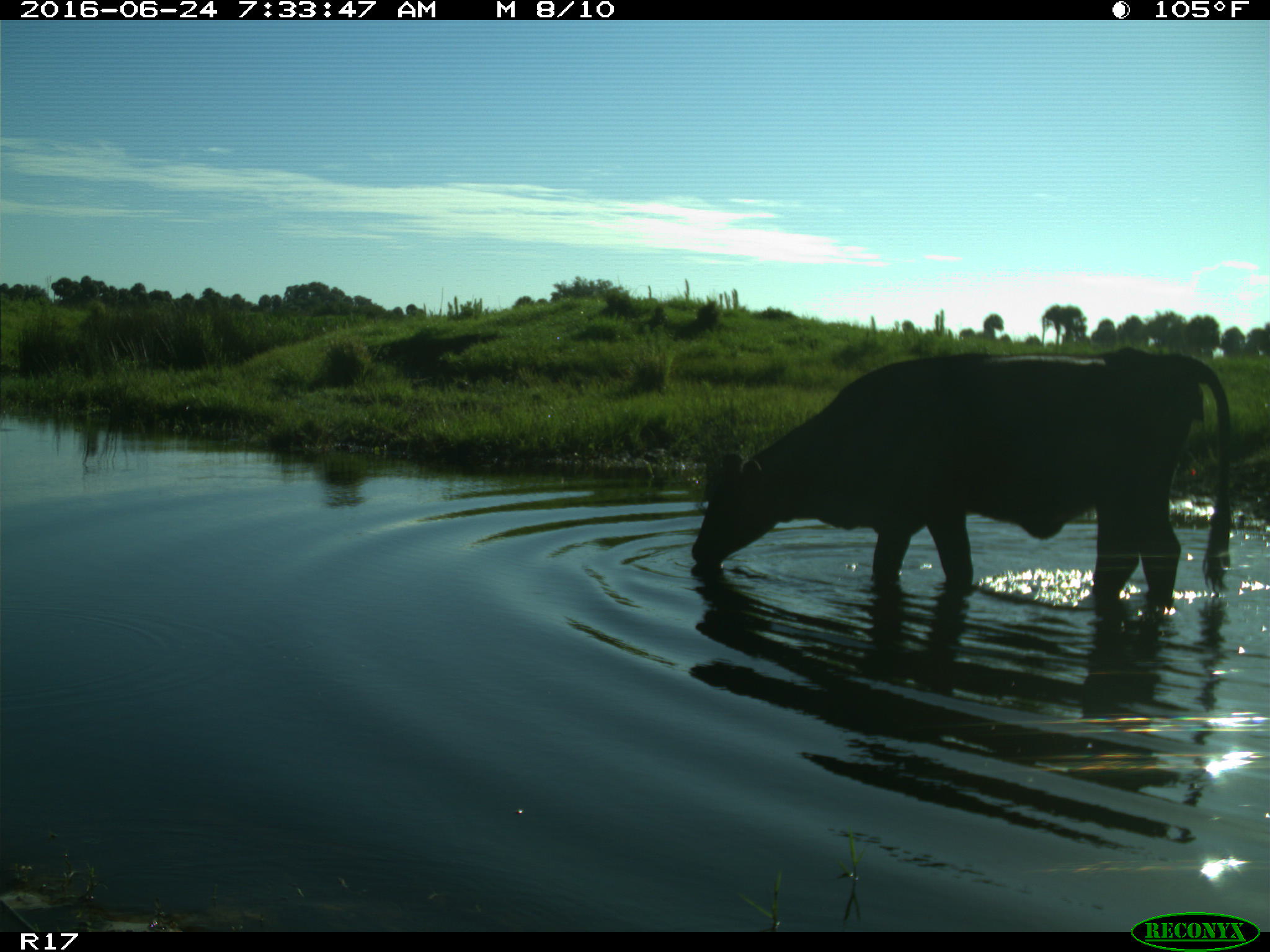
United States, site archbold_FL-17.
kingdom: Animalia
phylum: Chordata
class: Mammalia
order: Artiodactyla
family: Bovidae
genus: Bos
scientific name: Bos taurus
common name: domestic cow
Bos taurus (domestic cow).